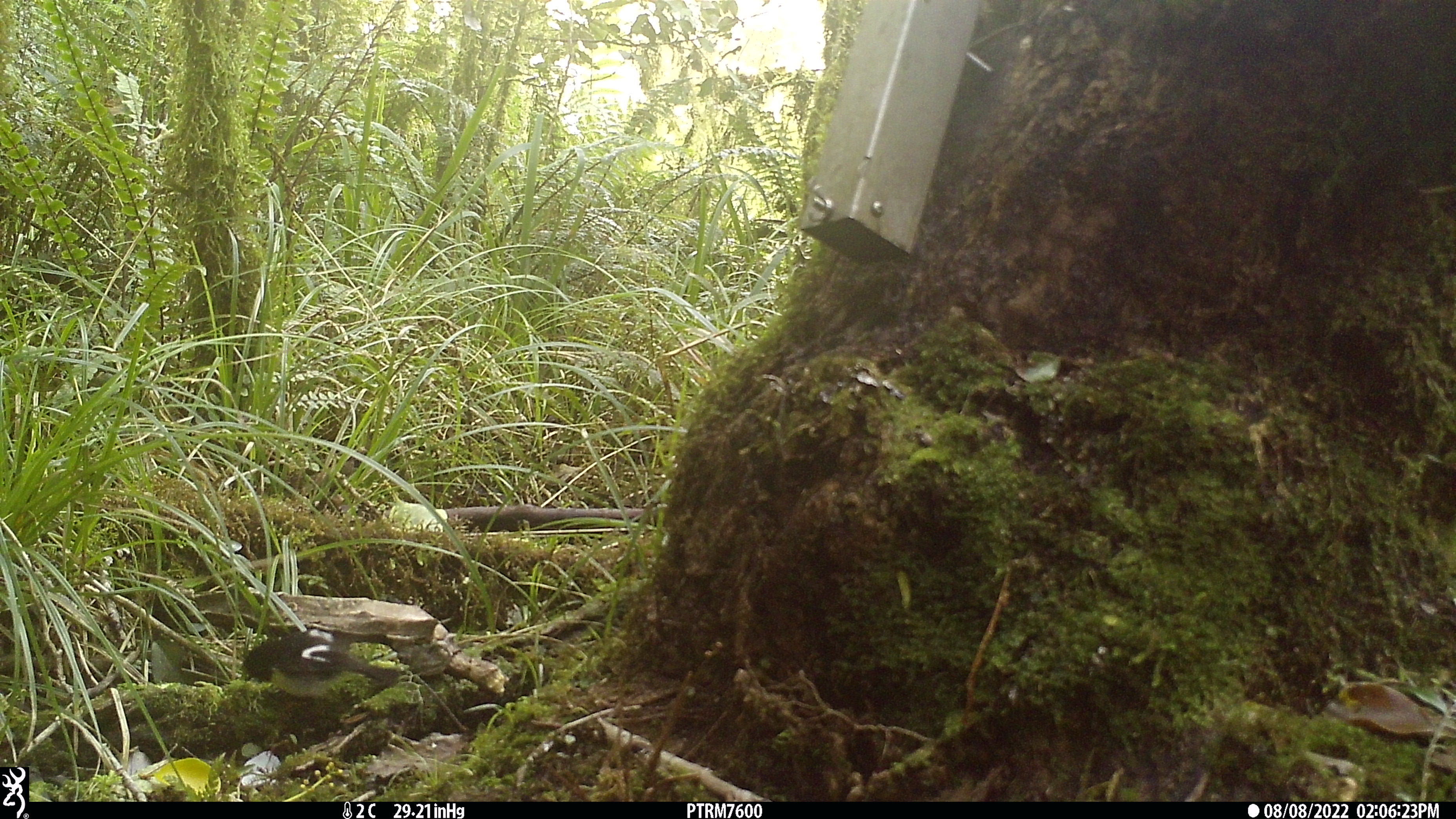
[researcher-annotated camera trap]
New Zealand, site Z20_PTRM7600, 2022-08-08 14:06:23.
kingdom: Animalia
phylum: Chordata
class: Aves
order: Passeriformes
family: Petroicidae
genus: Petroica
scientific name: Petroica macrocephala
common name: tomtit